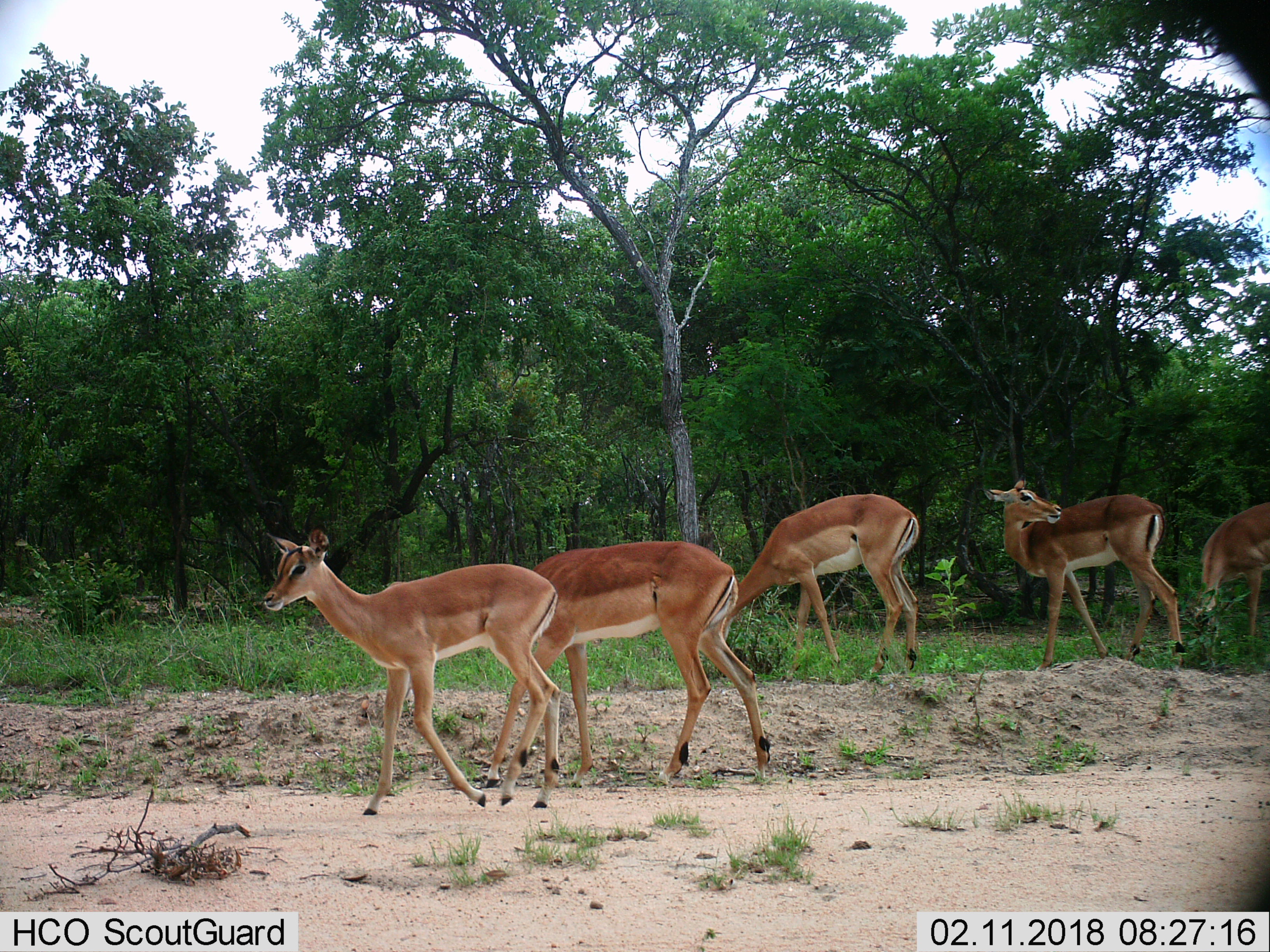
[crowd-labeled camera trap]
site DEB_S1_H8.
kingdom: Animalia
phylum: Chordata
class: Mammalia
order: Artiodactyla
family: Bovidae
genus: Aepyceros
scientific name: Aepyceros melampus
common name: impala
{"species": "impala (Aepyceros melampus)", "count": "5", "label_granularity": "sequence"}